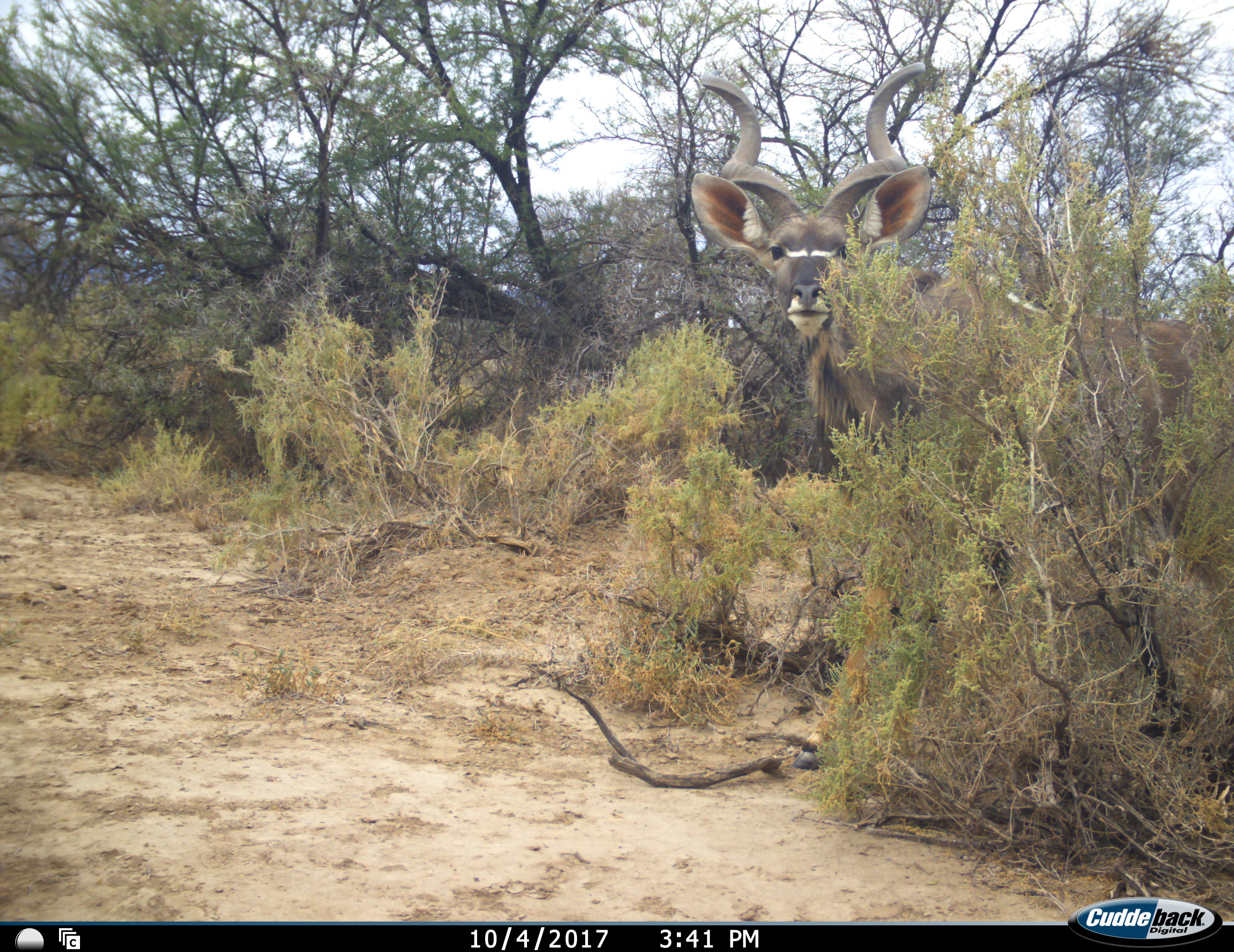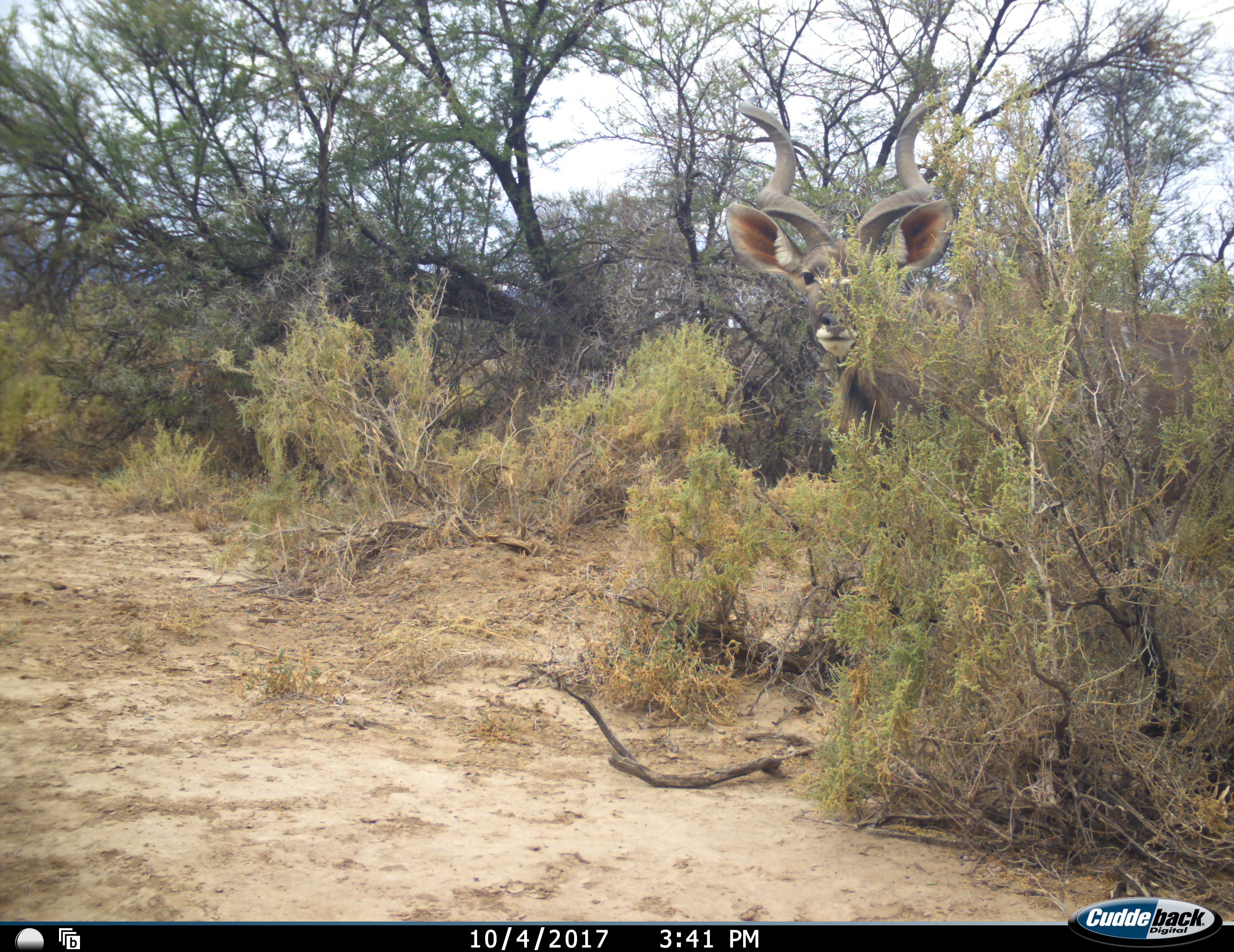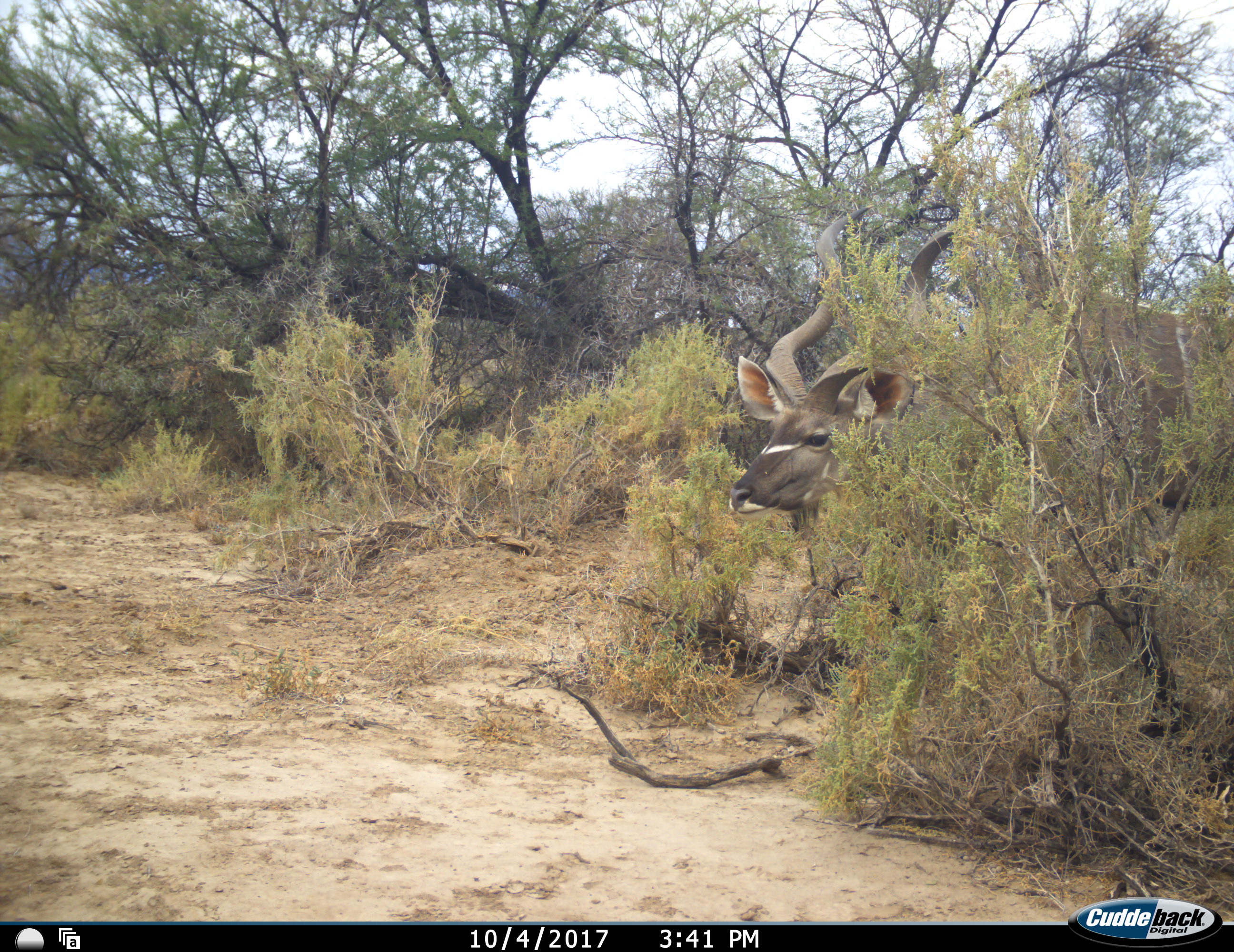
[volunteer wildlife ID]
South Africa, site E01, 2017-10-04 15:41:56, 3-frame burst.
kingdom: Animalia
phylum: Chordata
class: Mammalia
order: Artiodactyla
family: Bovidae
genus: Tragelaphus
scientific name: Tragelaphus strepsiceros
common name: greater kudu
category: kudu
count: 1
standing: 75%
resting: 0%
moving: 38%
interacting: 12%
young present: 0%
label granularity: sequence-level